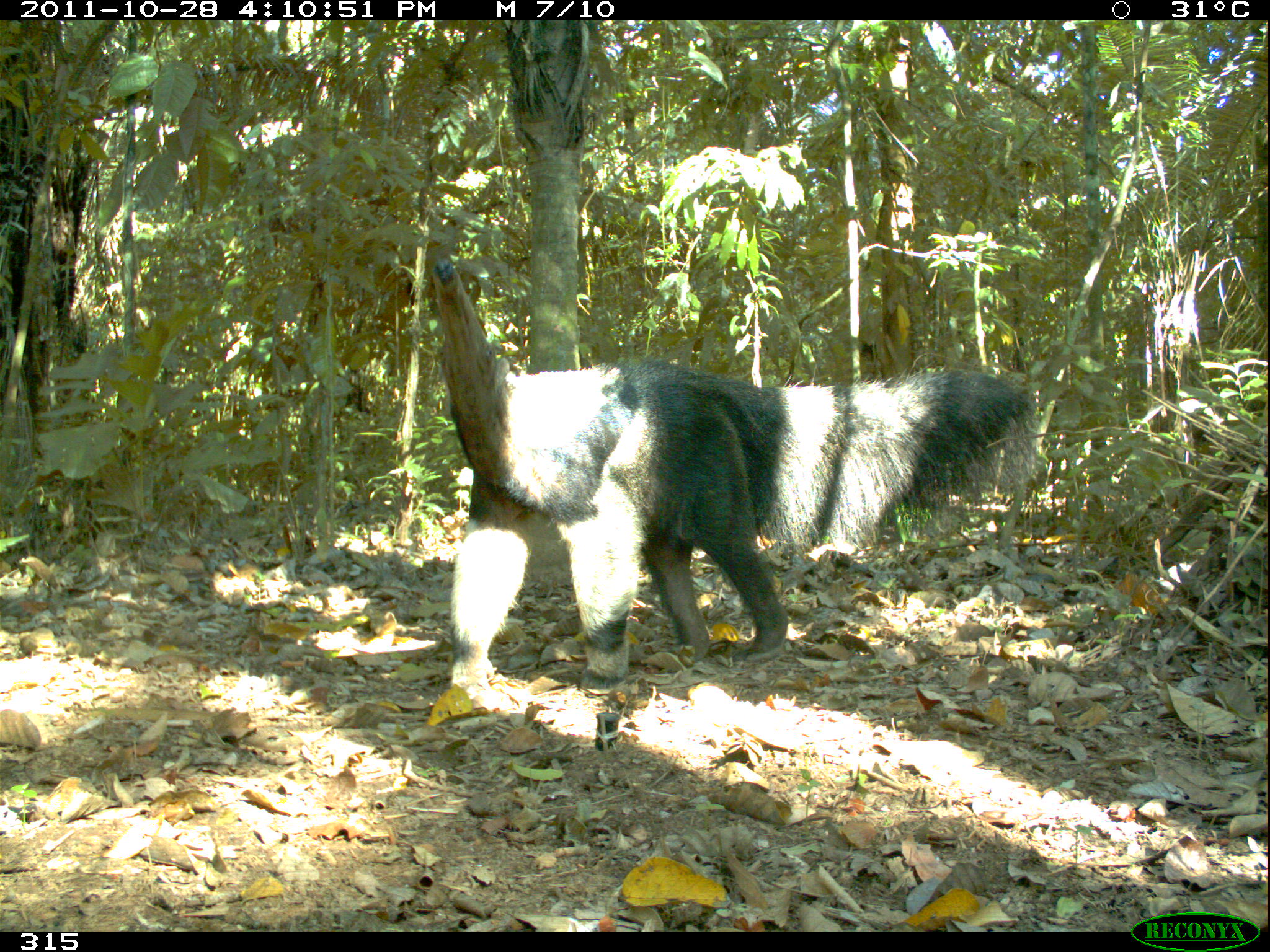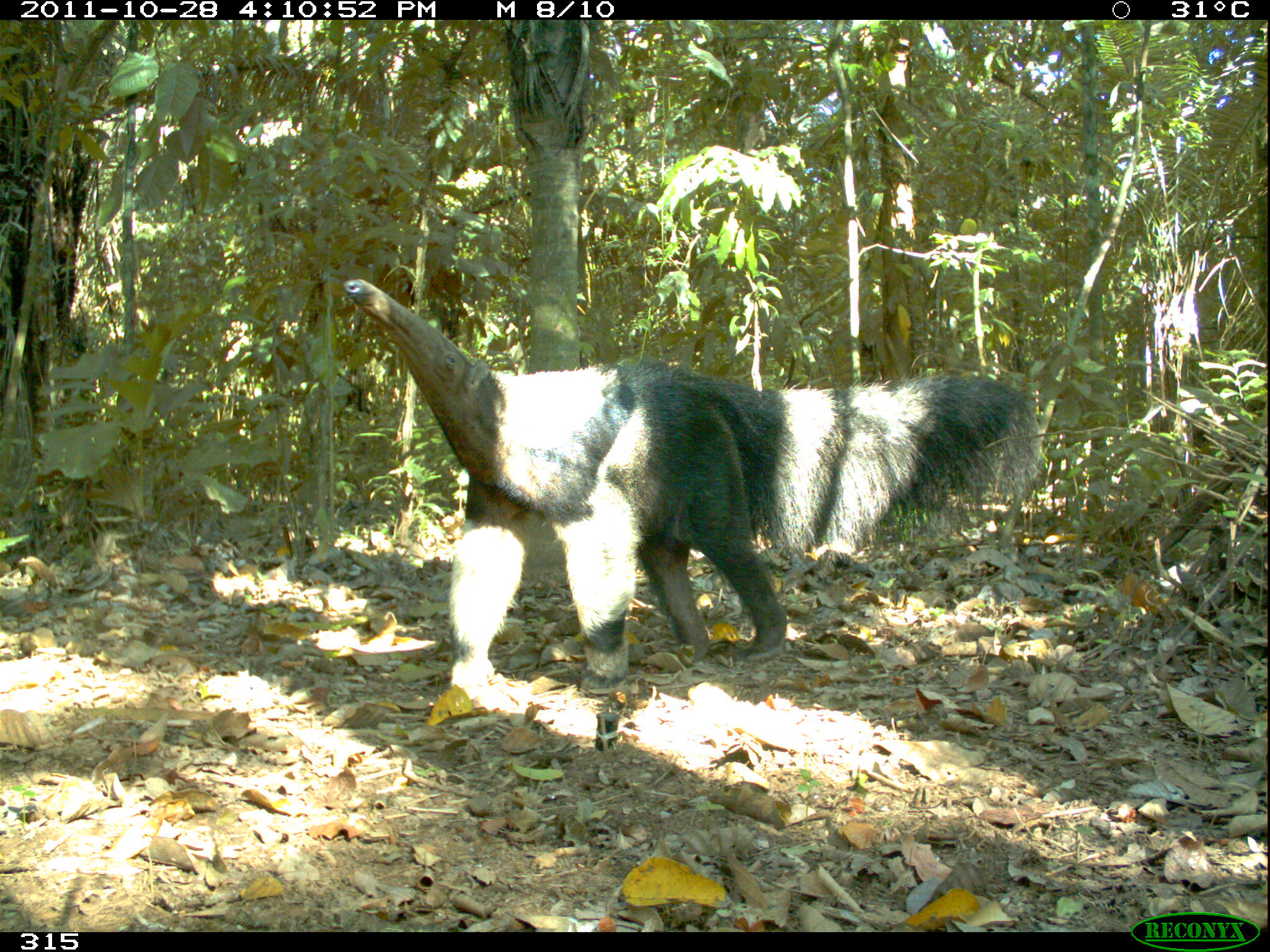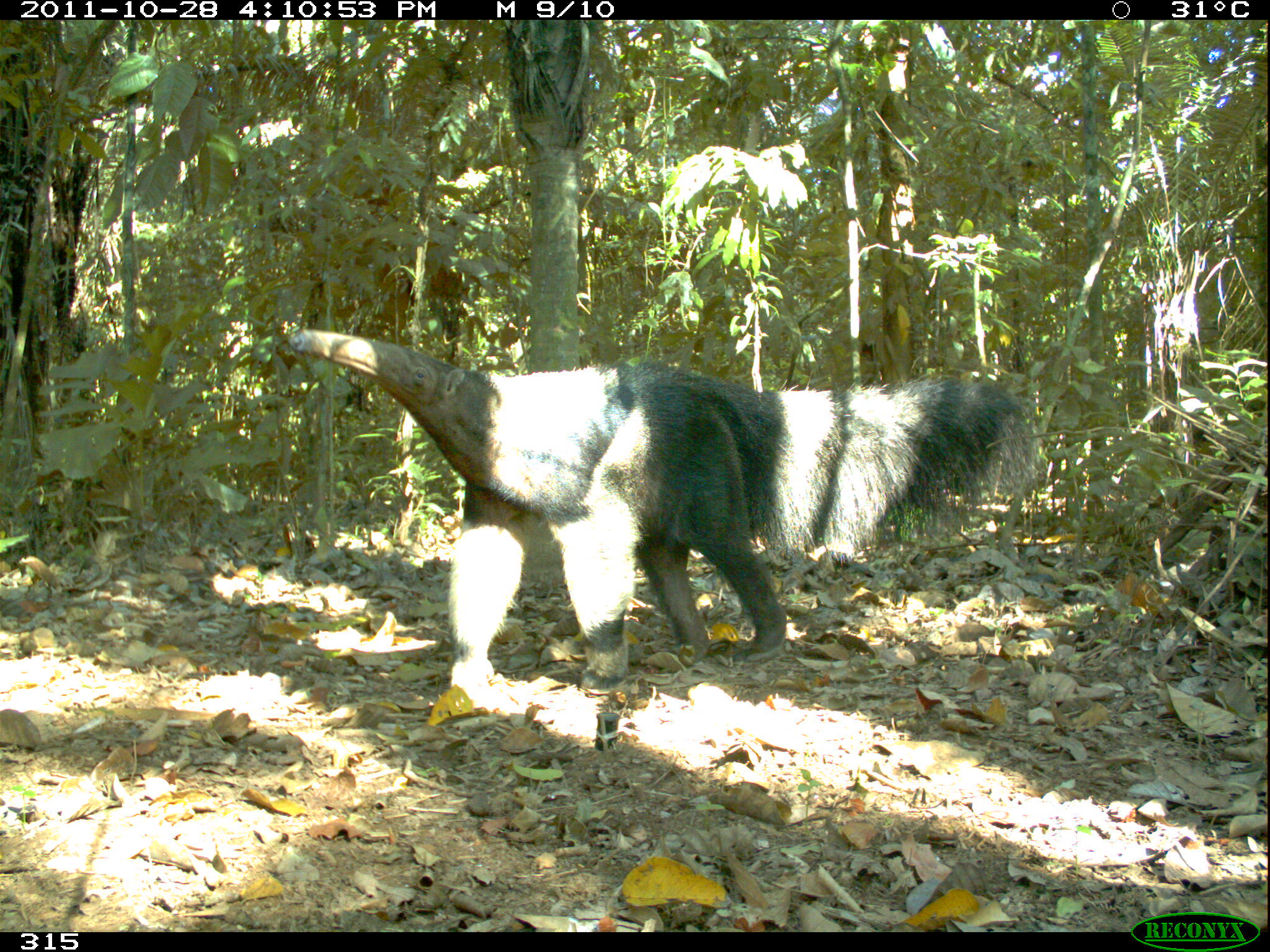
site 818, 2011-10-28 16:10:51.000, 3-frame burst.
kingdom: Animalia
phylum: Chordata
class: Mammalia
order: Pilosa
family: Myrmecophagidae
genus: Myrmecophaga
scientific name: Myrmecophaga tridactyla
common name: giant anteater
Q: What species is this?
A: Myrmecophaga tridactyla (giant anteater).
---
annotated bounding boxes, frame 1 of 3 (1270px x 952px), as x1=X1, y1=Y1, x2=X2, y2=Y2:
myrmecophaga tridactyla: x1=429, y1=256, x2=1039, y2=686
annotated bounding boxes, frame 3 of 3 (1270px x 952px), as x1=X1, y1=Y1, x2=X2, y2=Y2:
myrmecophaga tridactyla: x1=274, y1=327, x2=1040, y2=693